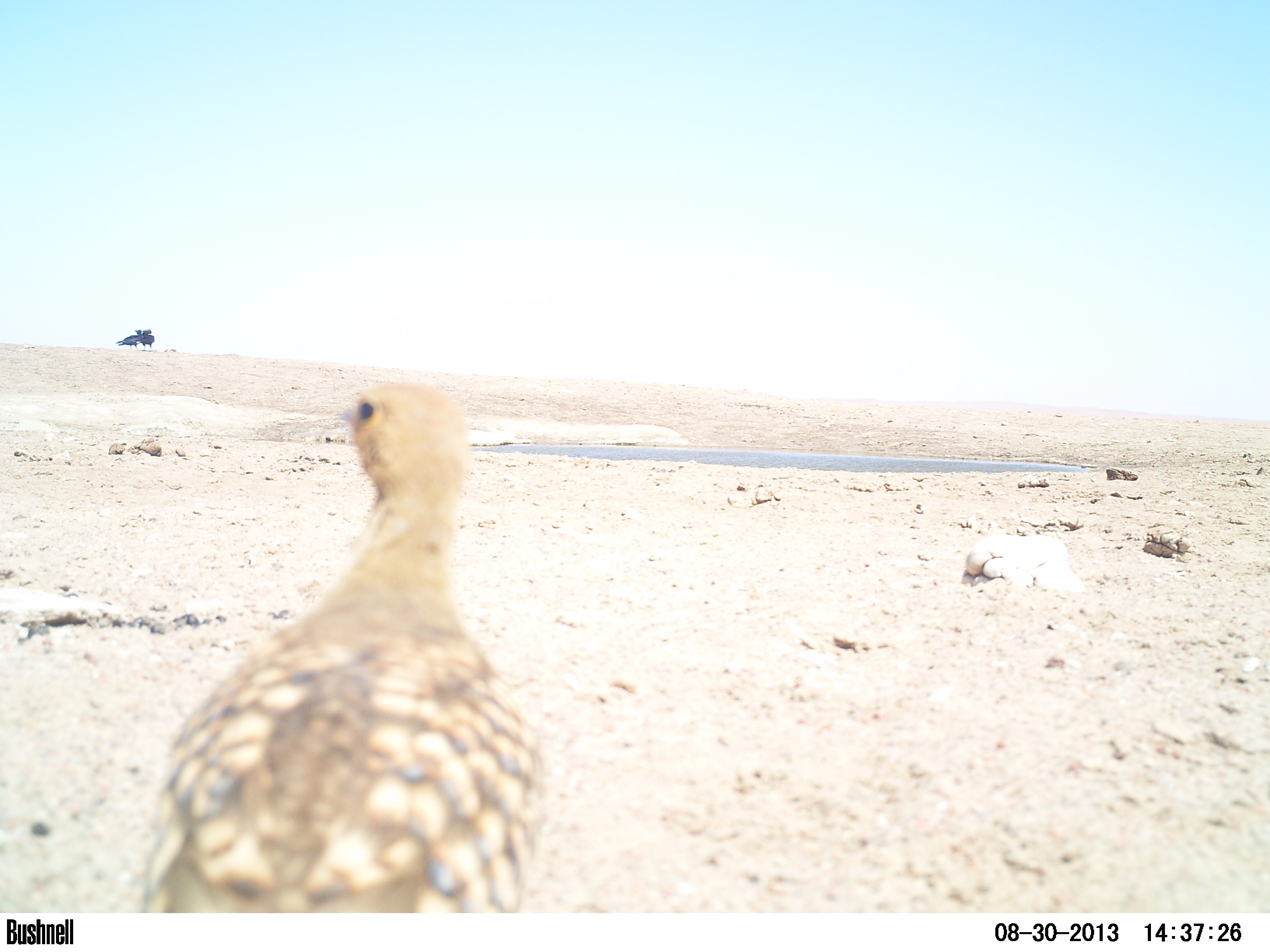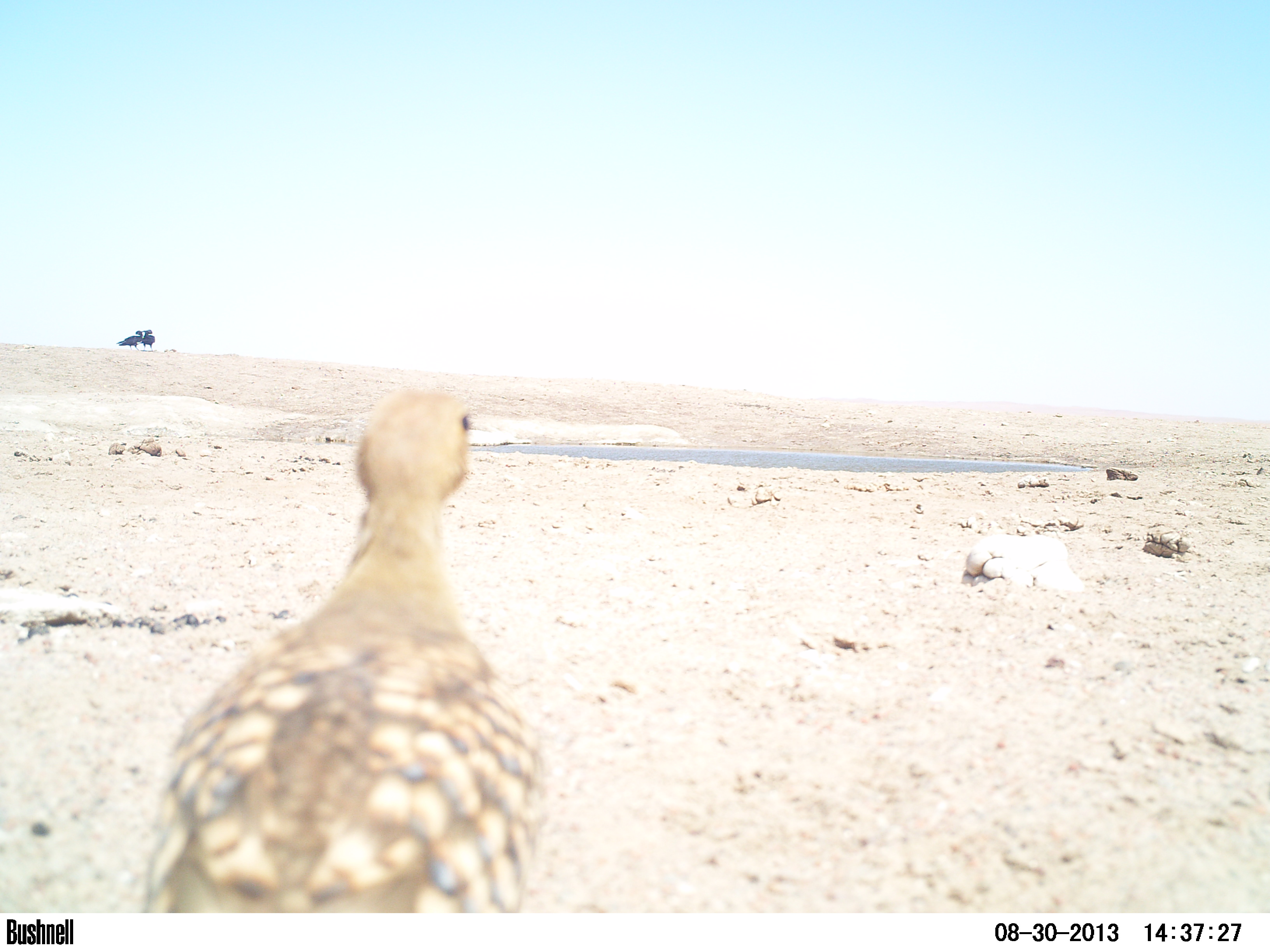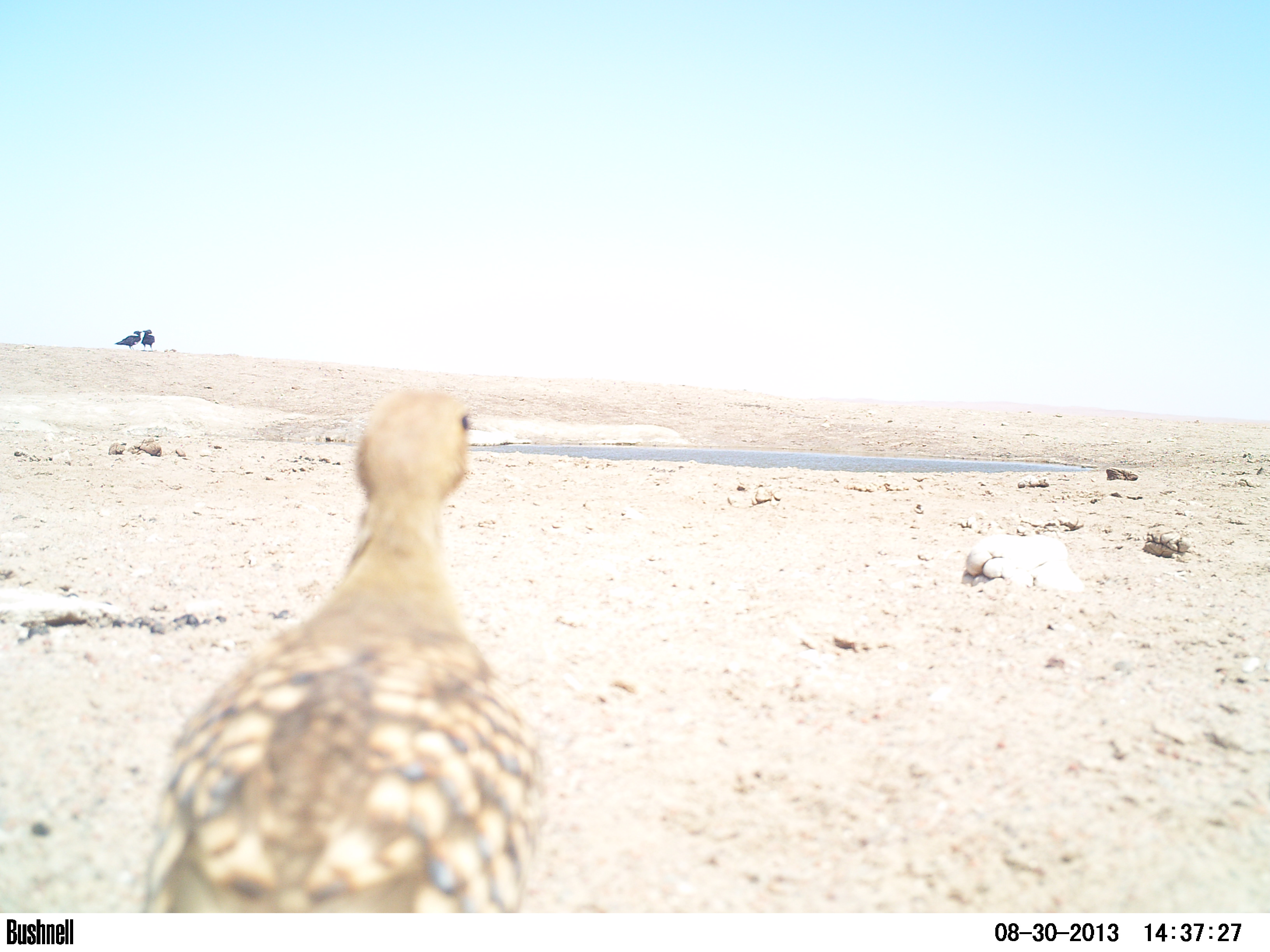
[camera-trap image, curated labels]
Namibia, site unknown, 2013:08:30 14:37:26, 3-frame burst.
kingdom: Animalia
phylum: Chordata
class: Aves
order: Pterocliformes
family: Pteroclidae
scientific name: Pteroclidae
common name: sandgrouse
Pteroclidae (sandgrouse).